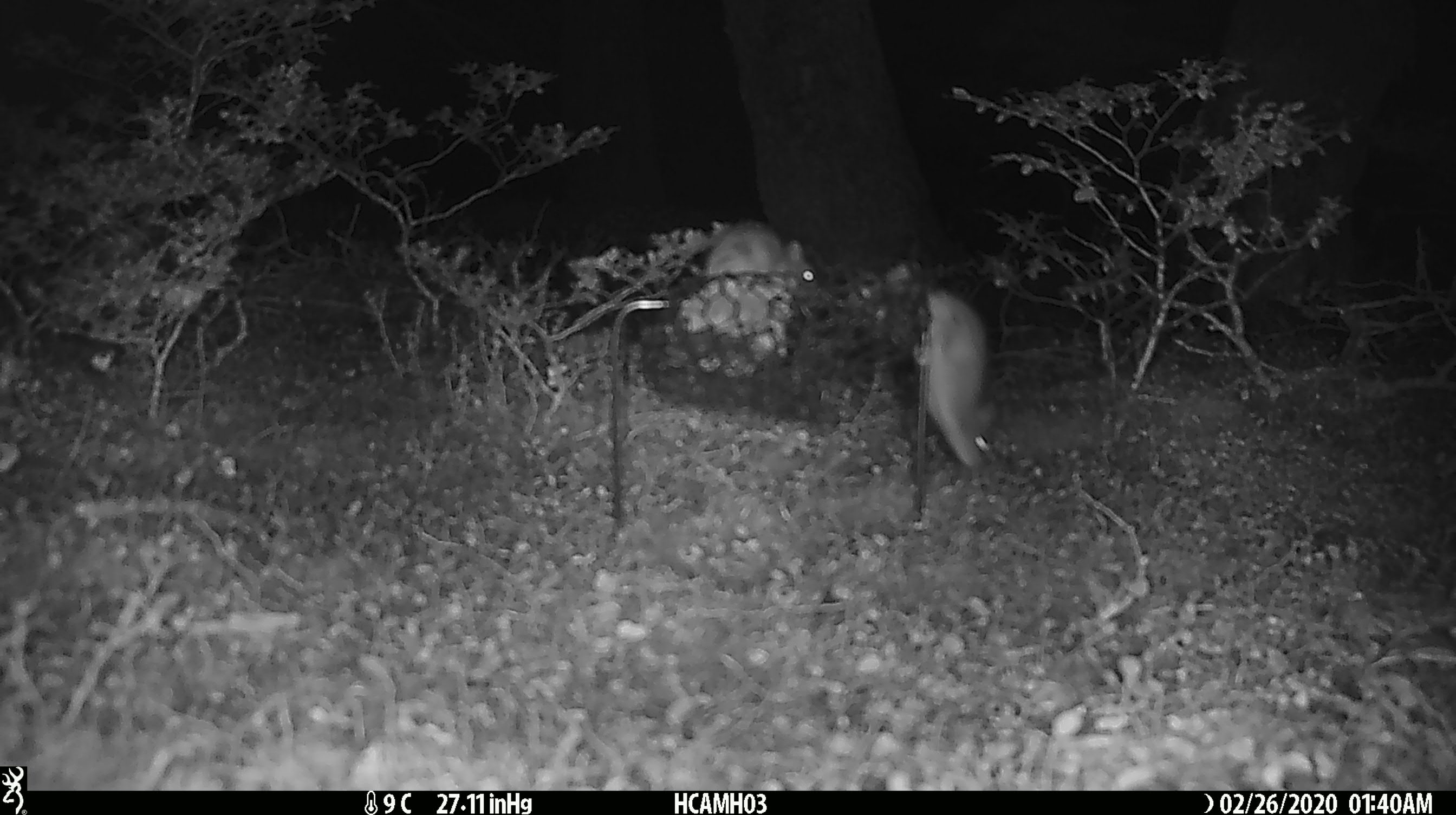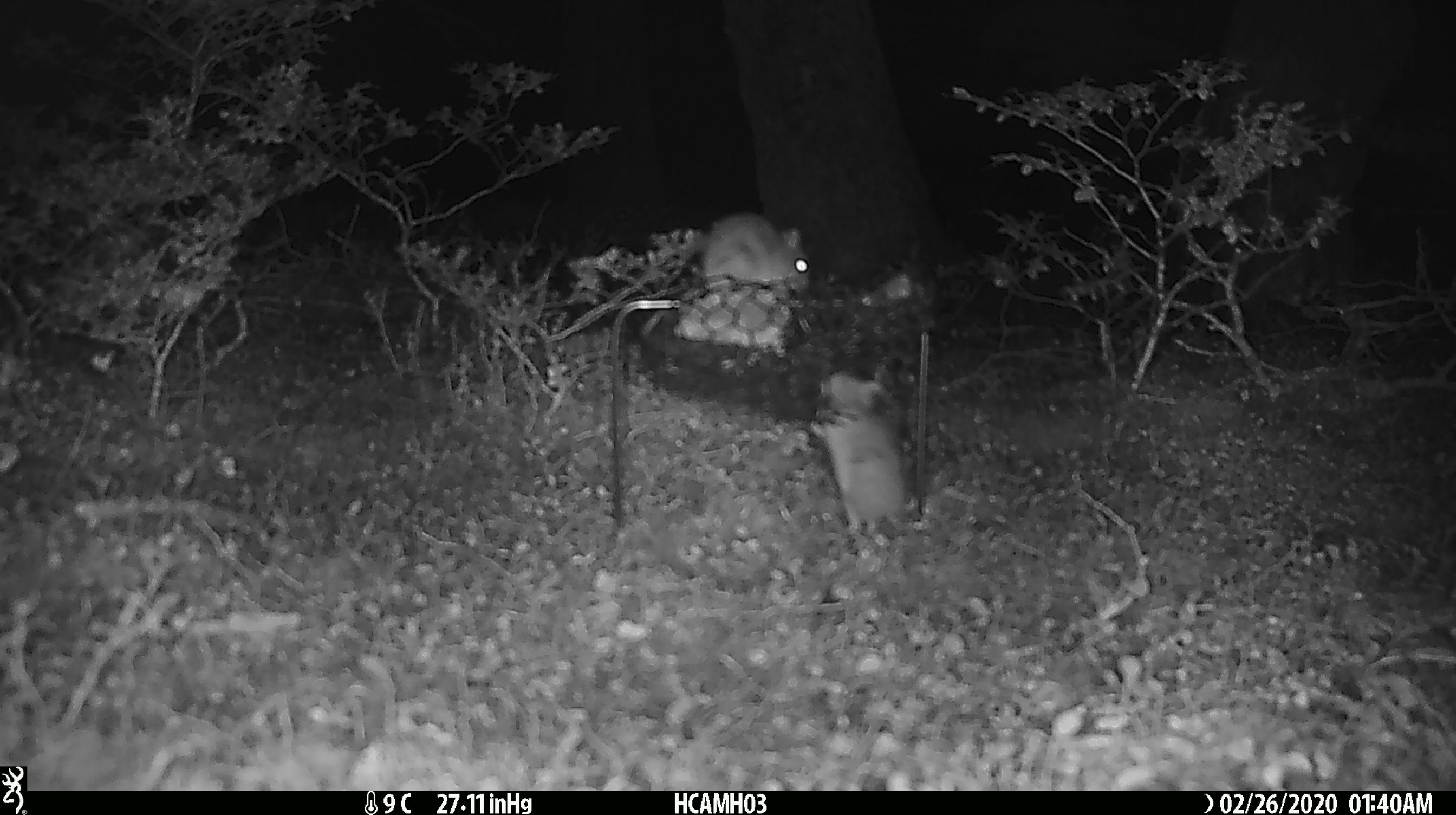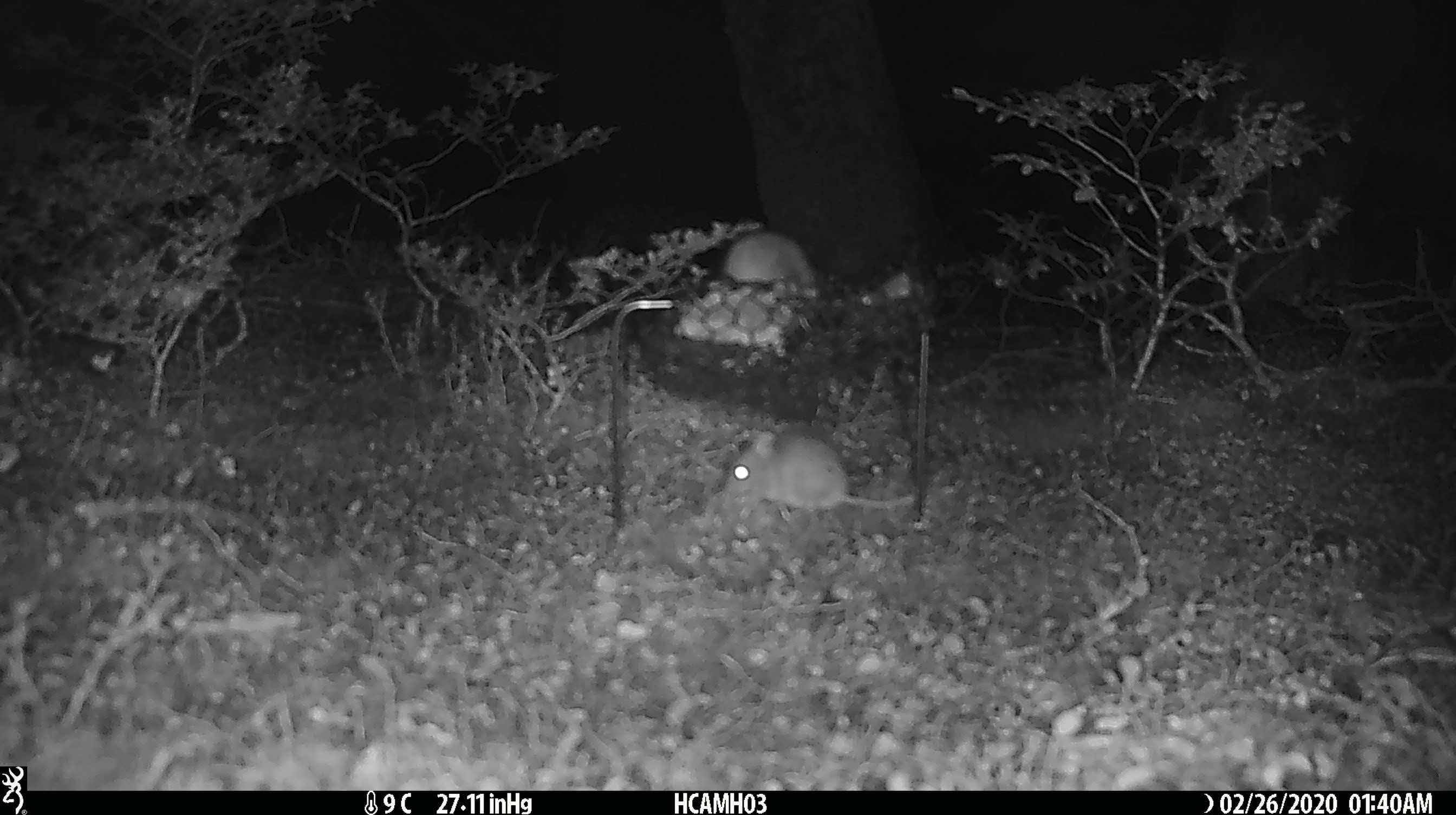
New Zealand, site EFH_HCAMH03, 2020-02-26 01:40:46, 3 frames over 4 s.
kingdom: Animalia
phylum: Chordata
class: Mammalia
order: Rodentia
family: Muridae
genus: Mus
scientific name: Mus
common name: mouse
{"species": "mouse (Mus)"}